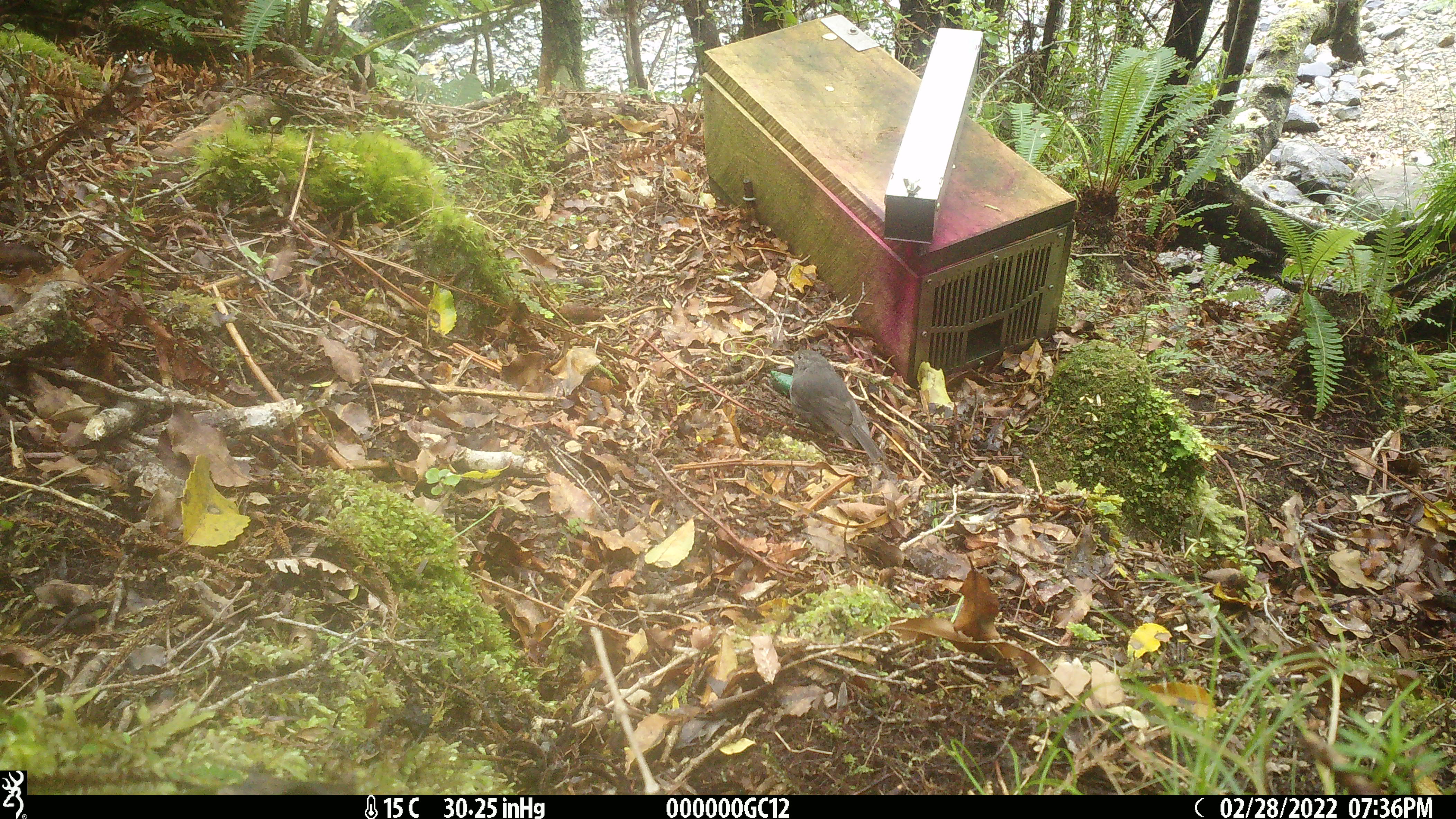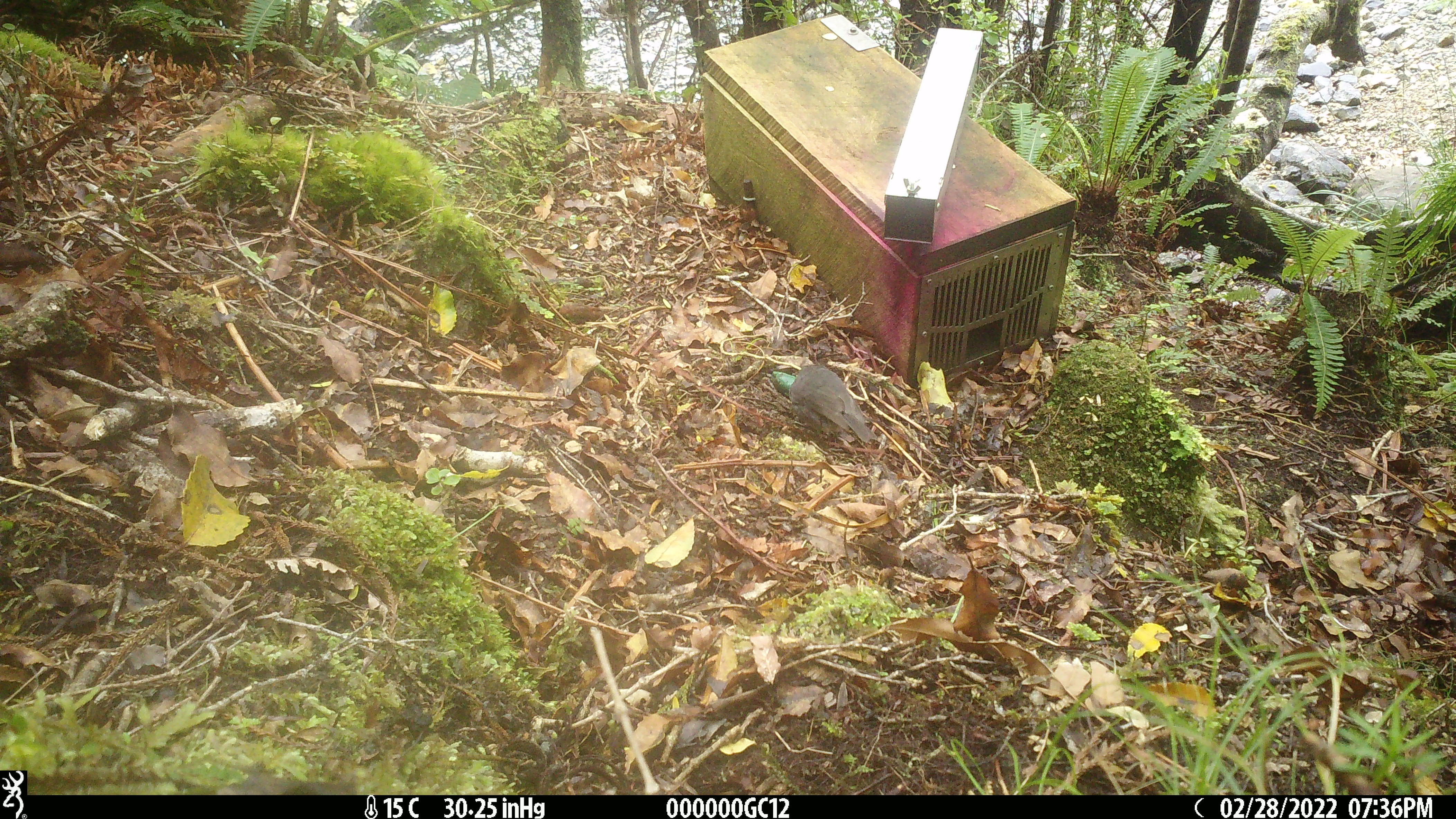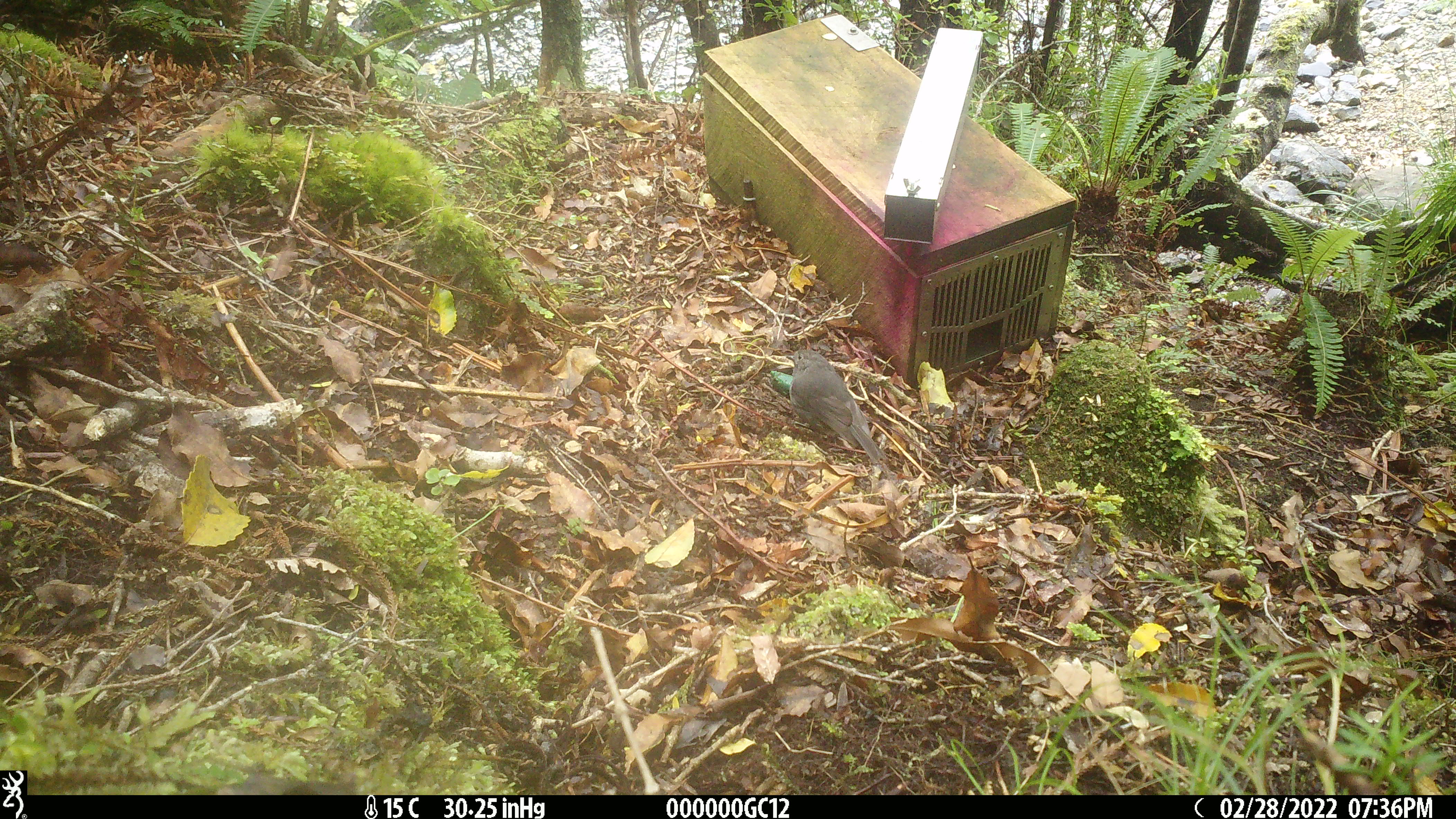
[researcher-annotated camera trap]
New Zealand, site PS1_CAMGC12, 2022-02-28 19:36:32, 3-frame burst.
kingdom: Animalia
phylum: Chordata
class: Aves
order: Passeriformes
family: Petroicidae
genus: Petroica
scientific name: Petroica australis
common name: new zealand robin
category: robin